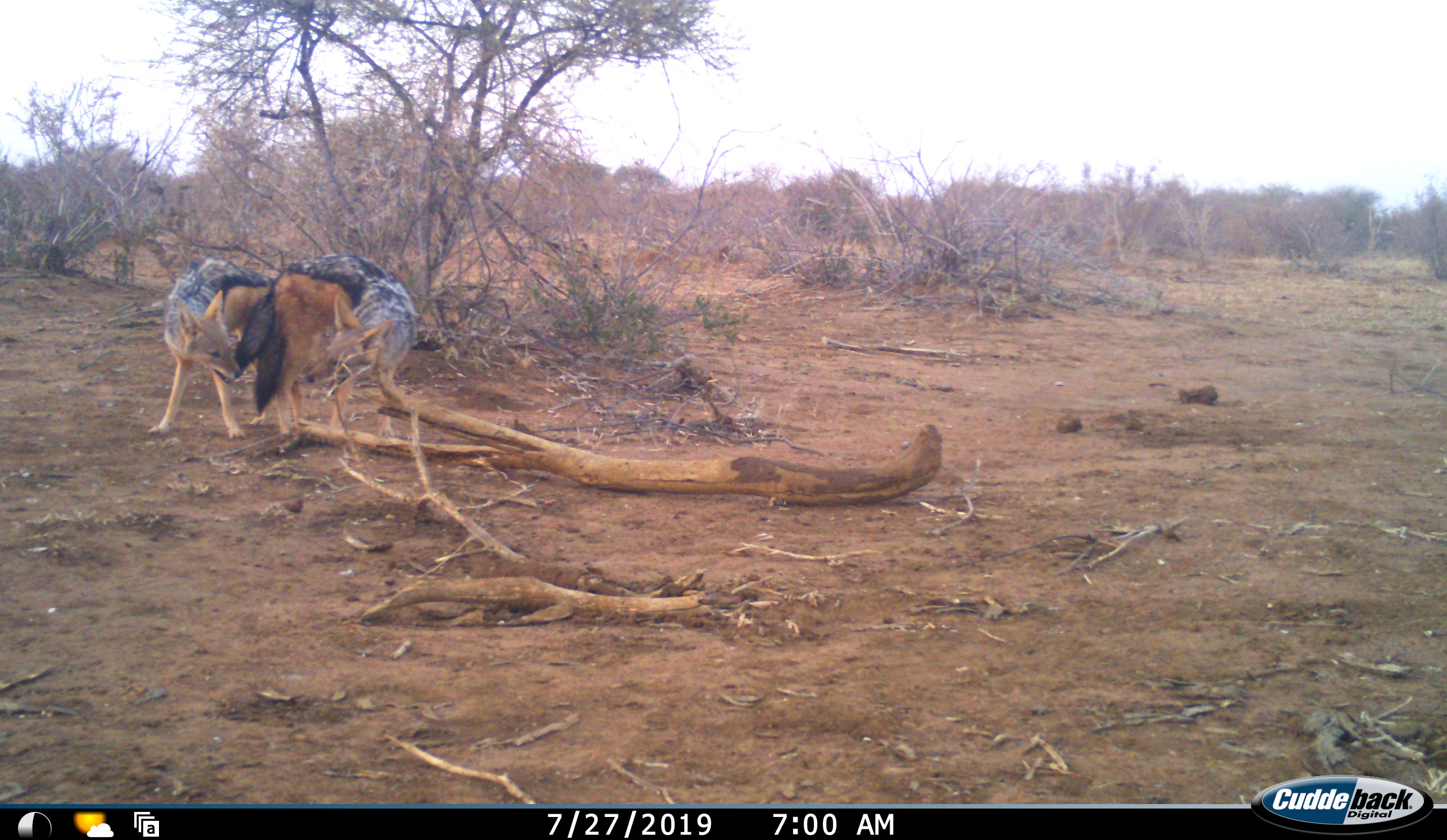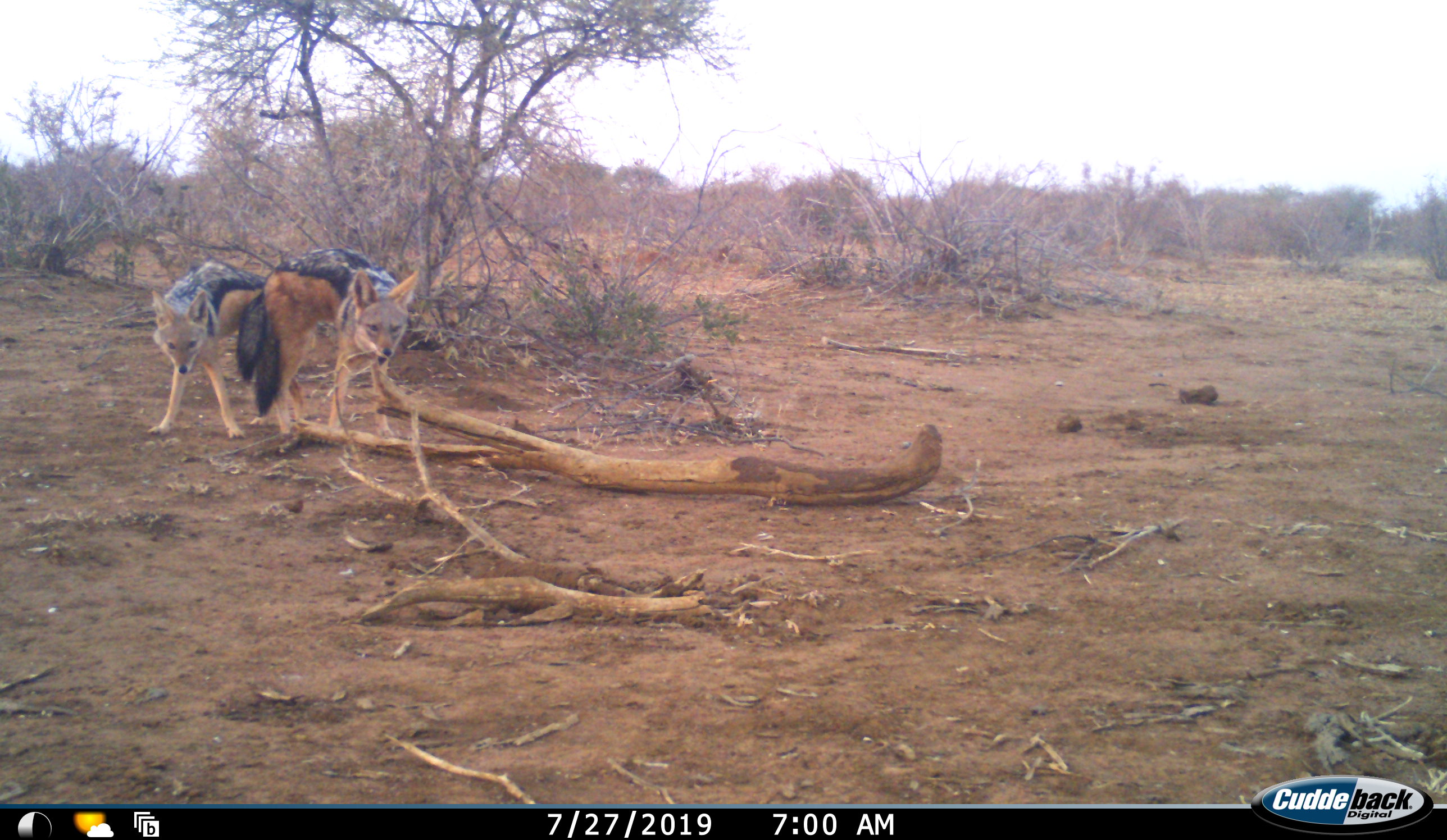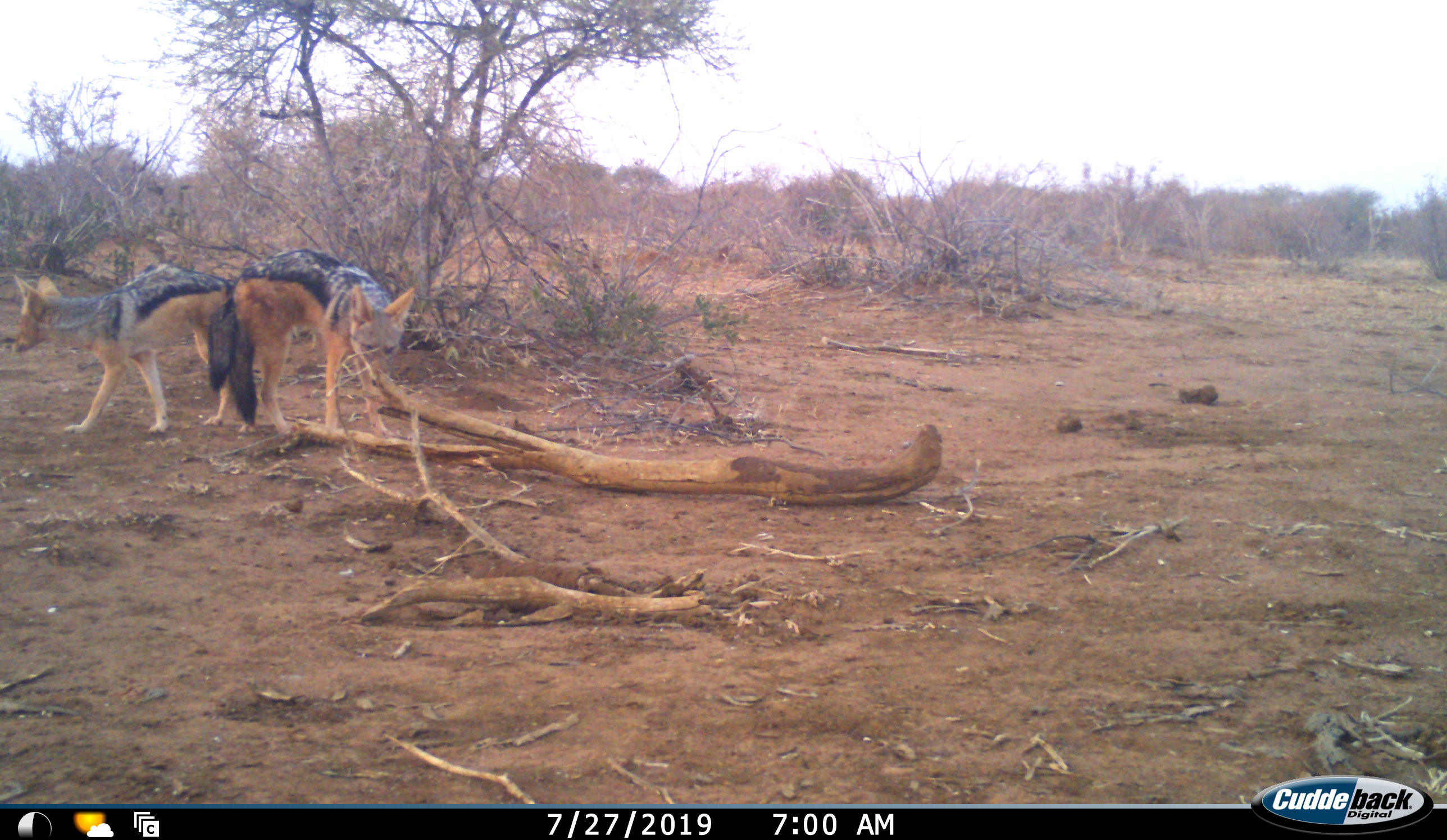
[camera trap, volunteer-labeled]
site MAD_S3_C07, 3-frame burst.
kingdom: Animalia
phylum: Chordata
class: Mammalia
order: Carnivora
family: Canidae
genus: Lupulella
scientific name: Lupulella mesomelas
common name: black-backed jackal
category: jackalblackbacked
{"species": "jackalblackbacked (black-backed jackal) (Lupulella mesomelas)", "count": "2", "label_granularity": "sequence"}